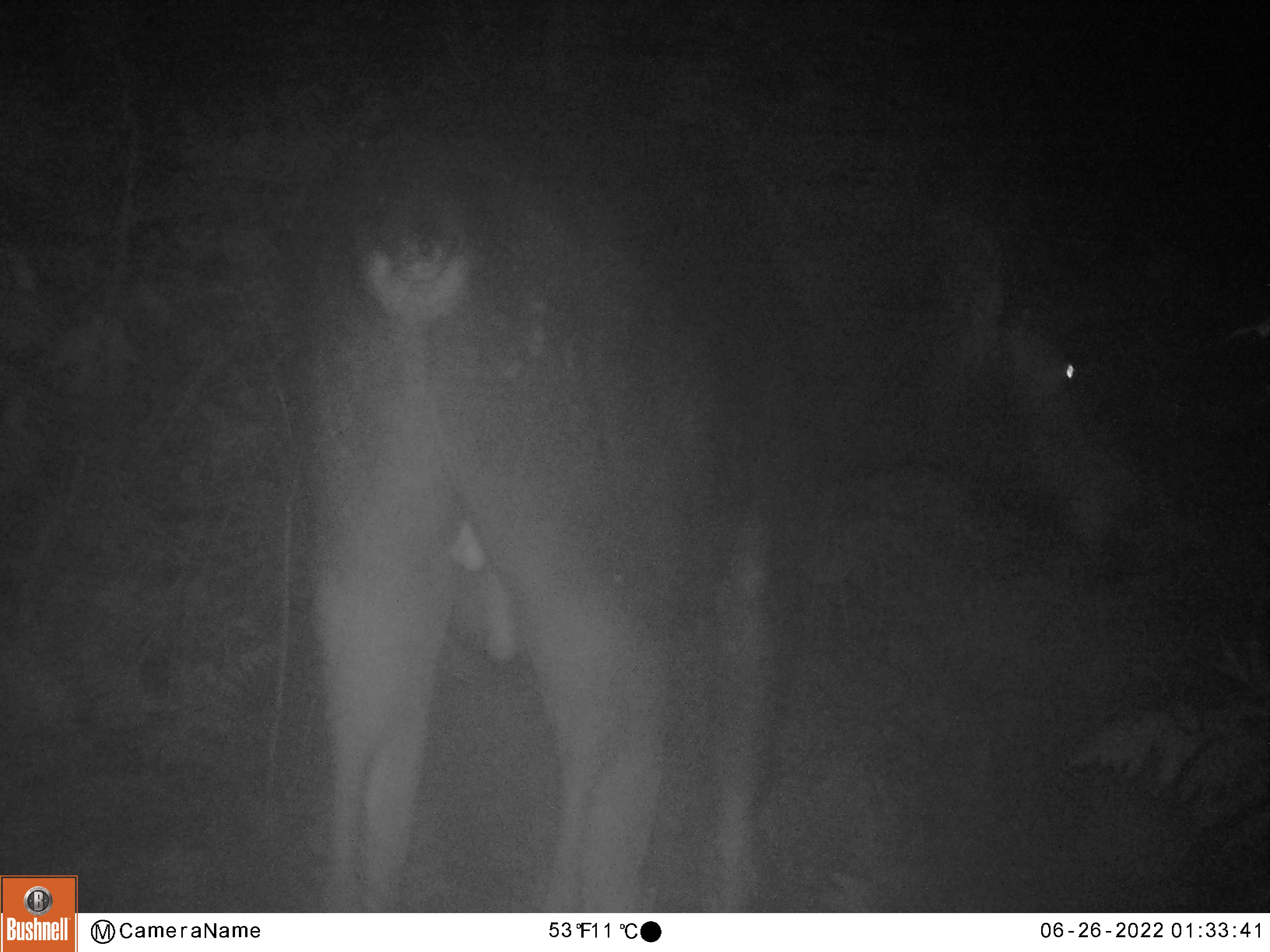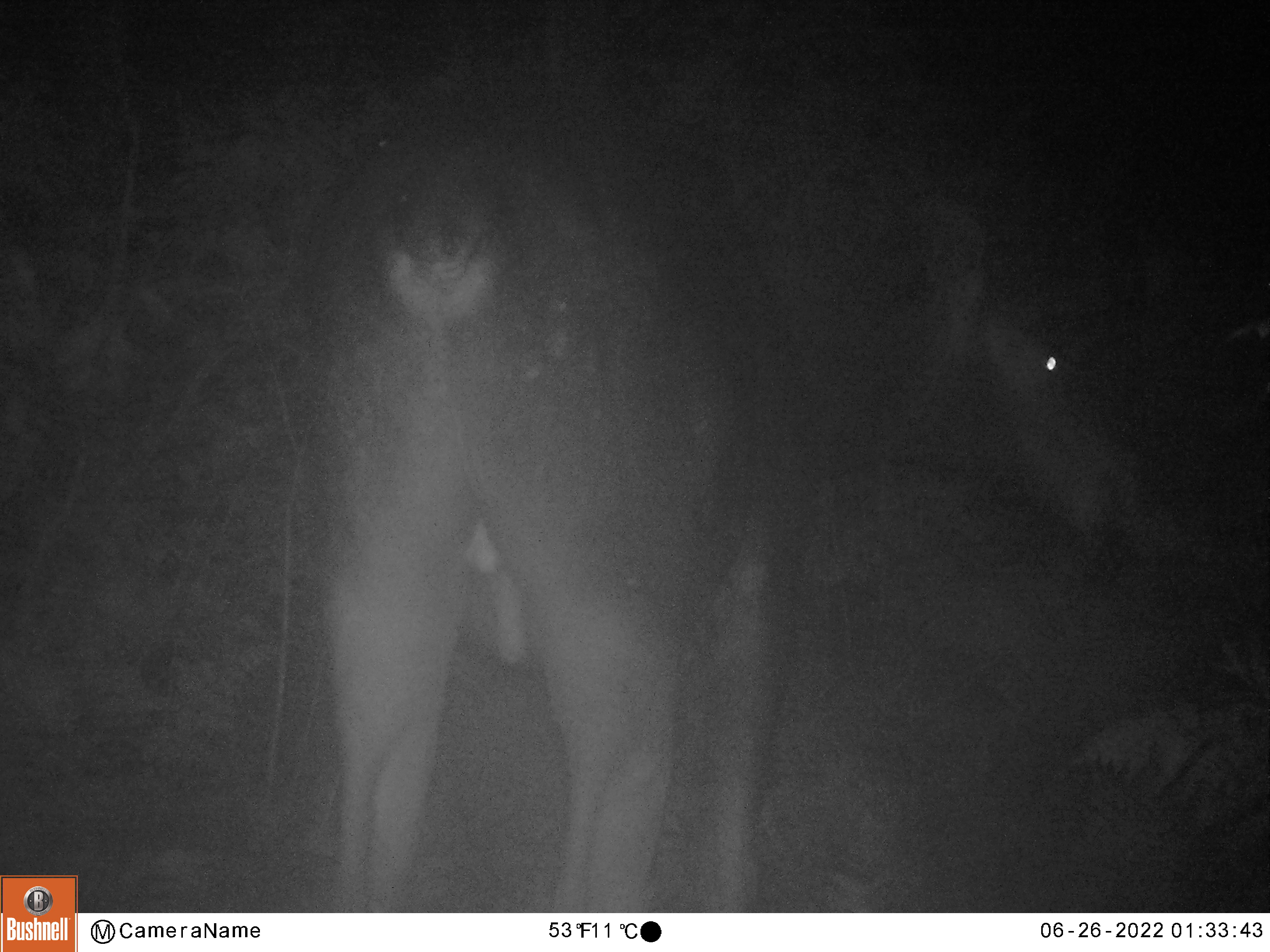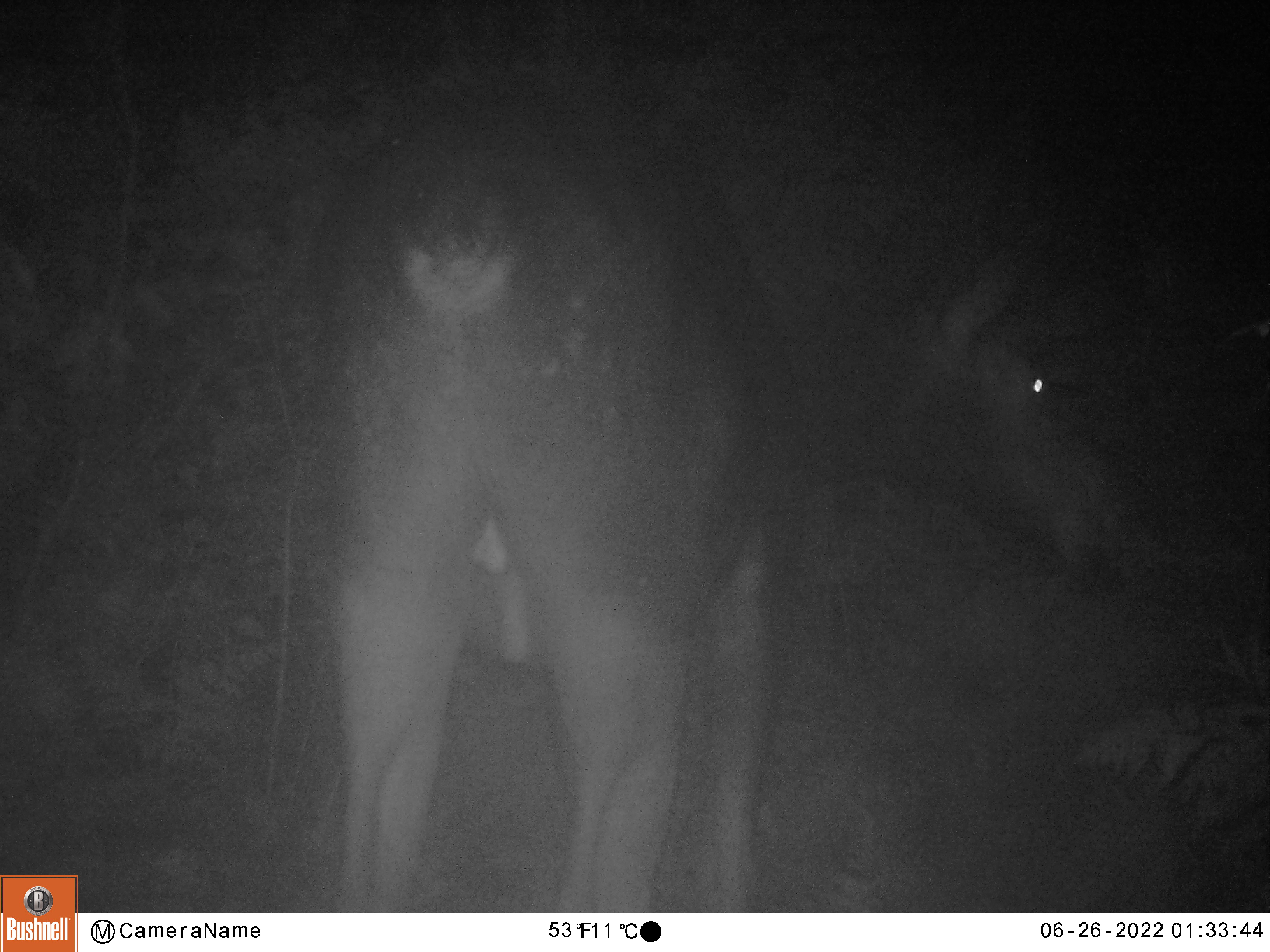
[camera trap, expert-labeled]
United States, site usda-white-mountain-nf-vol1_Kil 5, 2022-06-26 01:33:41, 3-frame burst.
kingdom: Animalia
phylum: Chordata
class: Mammalia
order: Artiodactyla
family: Cervidae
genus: Alces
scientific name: Alces alces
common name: moose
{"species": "moose (Alces alces)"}